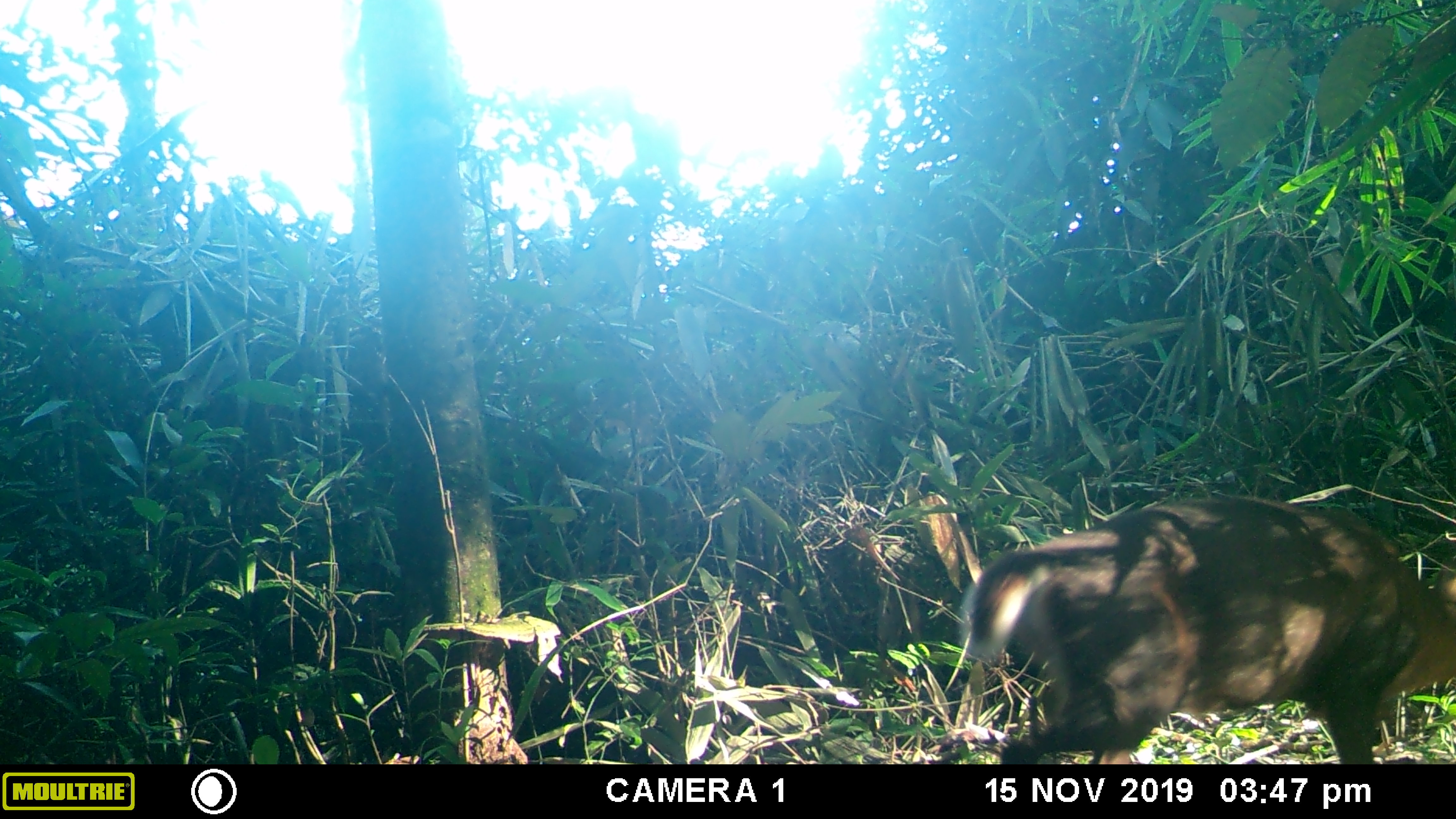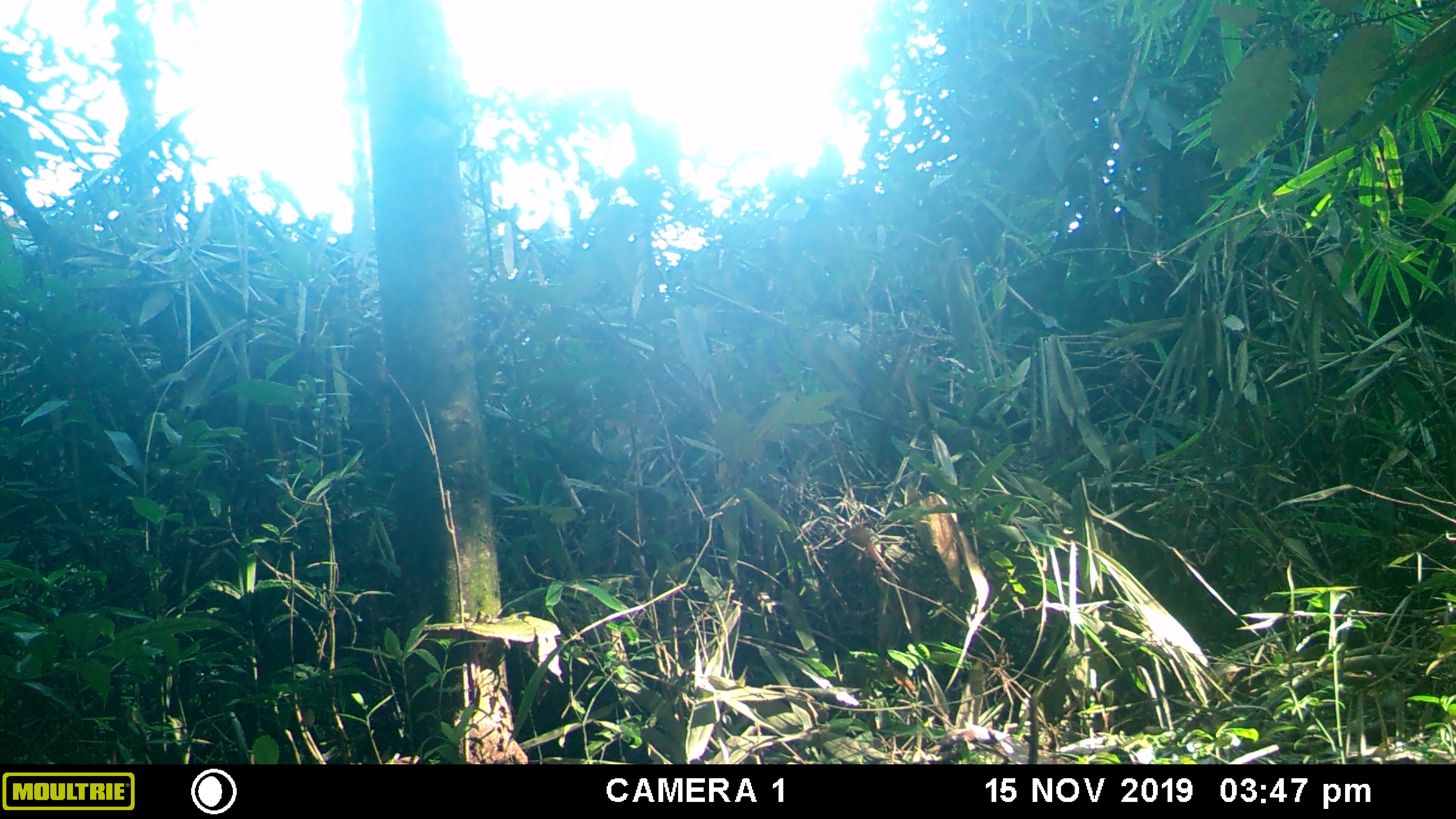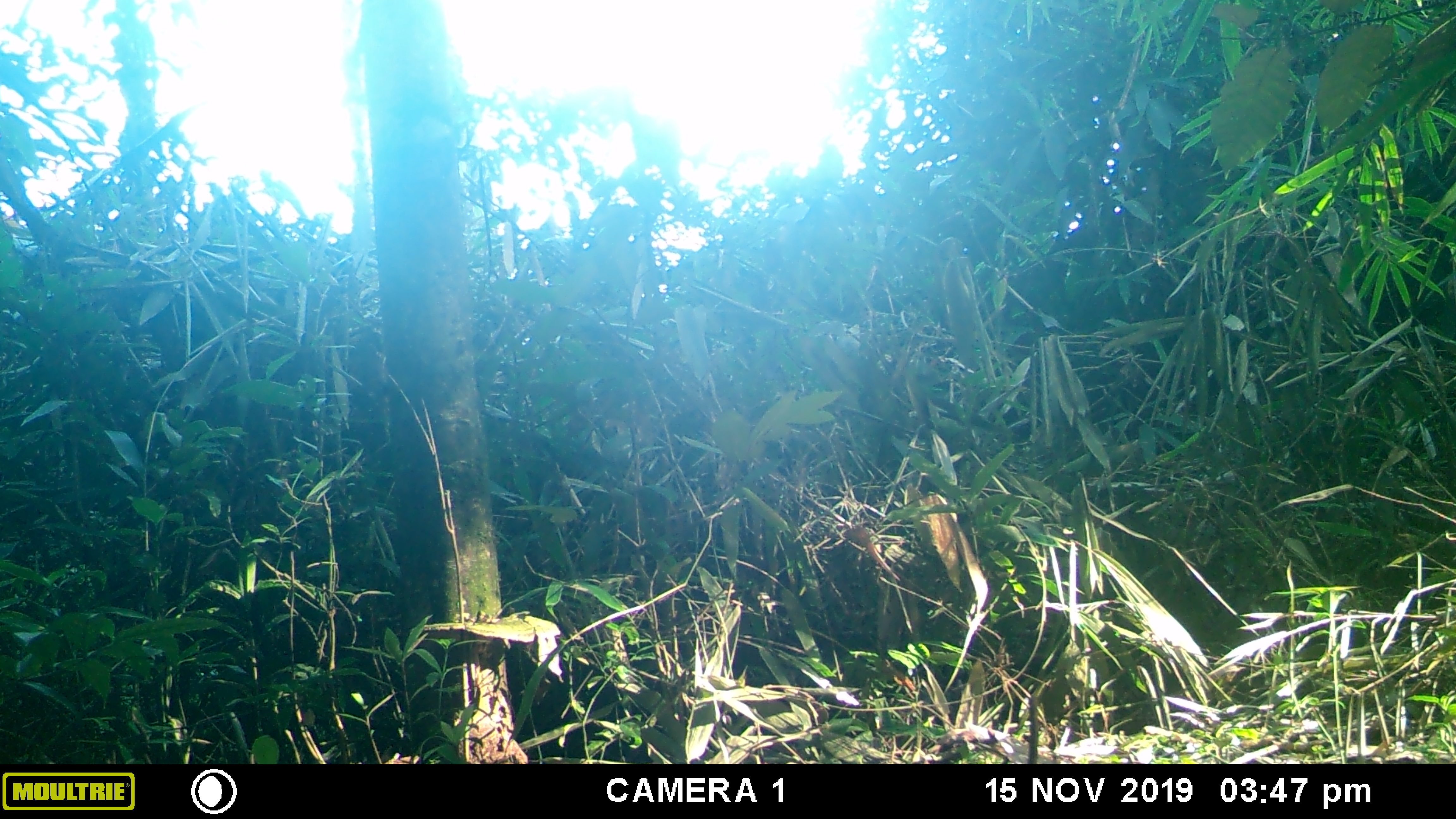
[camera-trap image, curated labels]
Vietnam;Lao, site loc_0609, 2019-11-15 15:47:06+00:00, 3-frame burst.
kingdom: Animalia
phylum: Chordata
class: Mammalia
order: Artiodactyla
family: Cervidae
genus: Muntiacus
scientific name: Muntiacus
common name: muntjacs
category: unidentified muntjac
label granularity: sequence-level